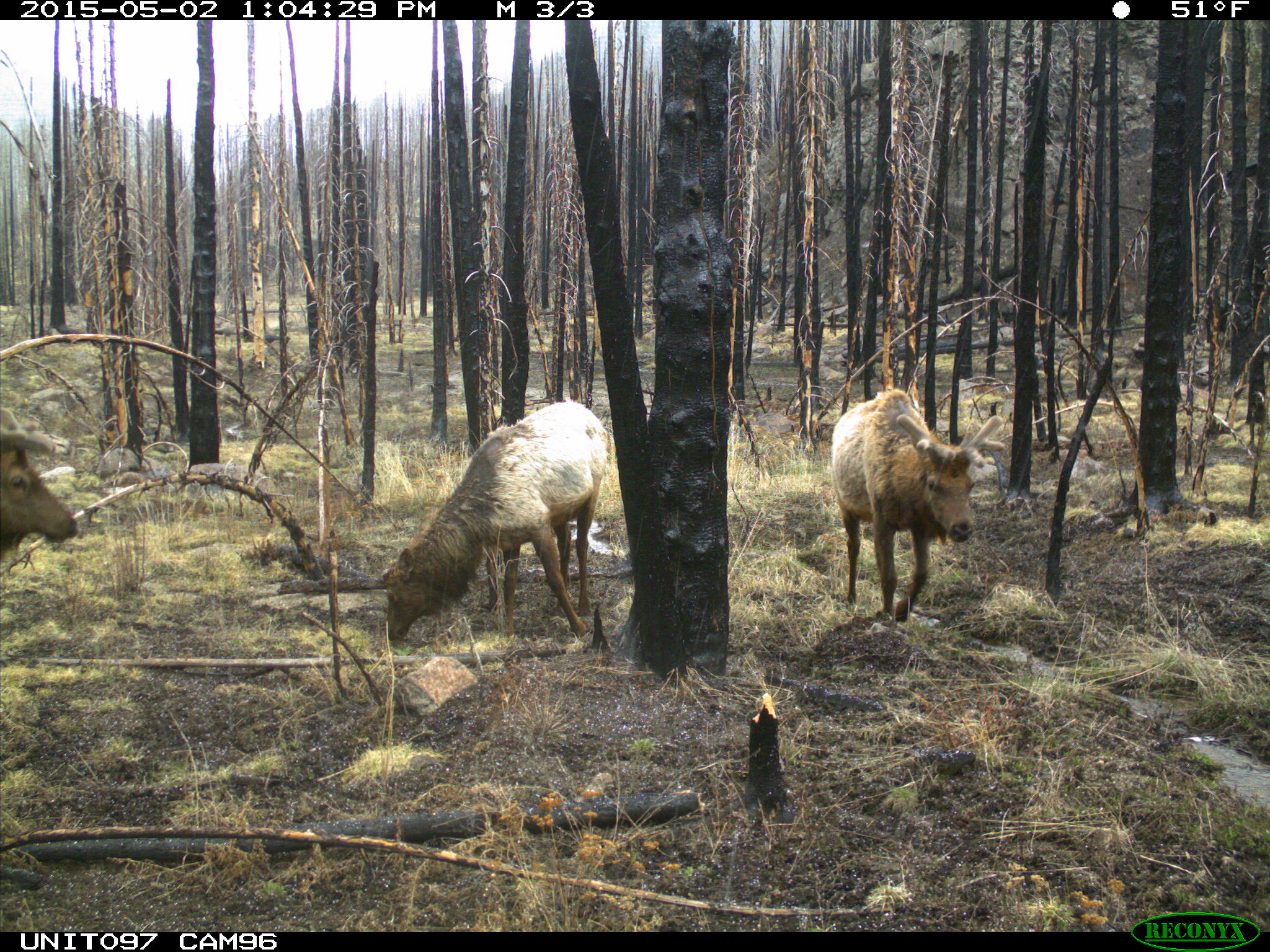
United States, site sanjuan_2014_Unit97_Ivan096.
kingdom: Animalia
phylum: Chordata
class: Mammalia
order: Artiodactyla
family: Cervidae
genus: Cervus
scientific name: Cervus elaphus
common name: red deer